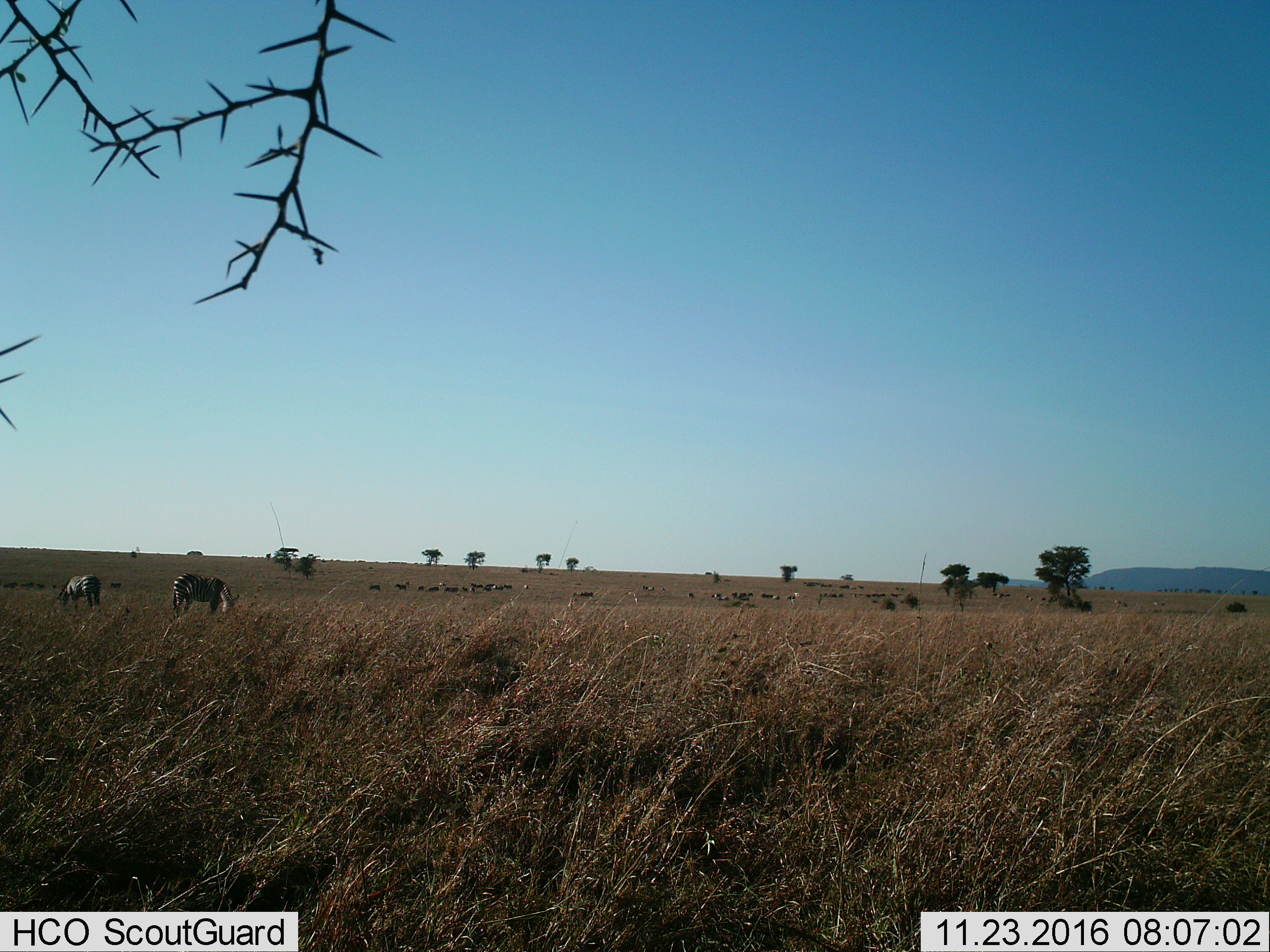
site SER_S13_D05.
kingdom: Animalia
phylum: Chordata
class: Mammalia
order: Perissodactyla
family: Equidae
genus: Equus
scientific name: Equus quagga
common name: plains zebra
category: zebraplains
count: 2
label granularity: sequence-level